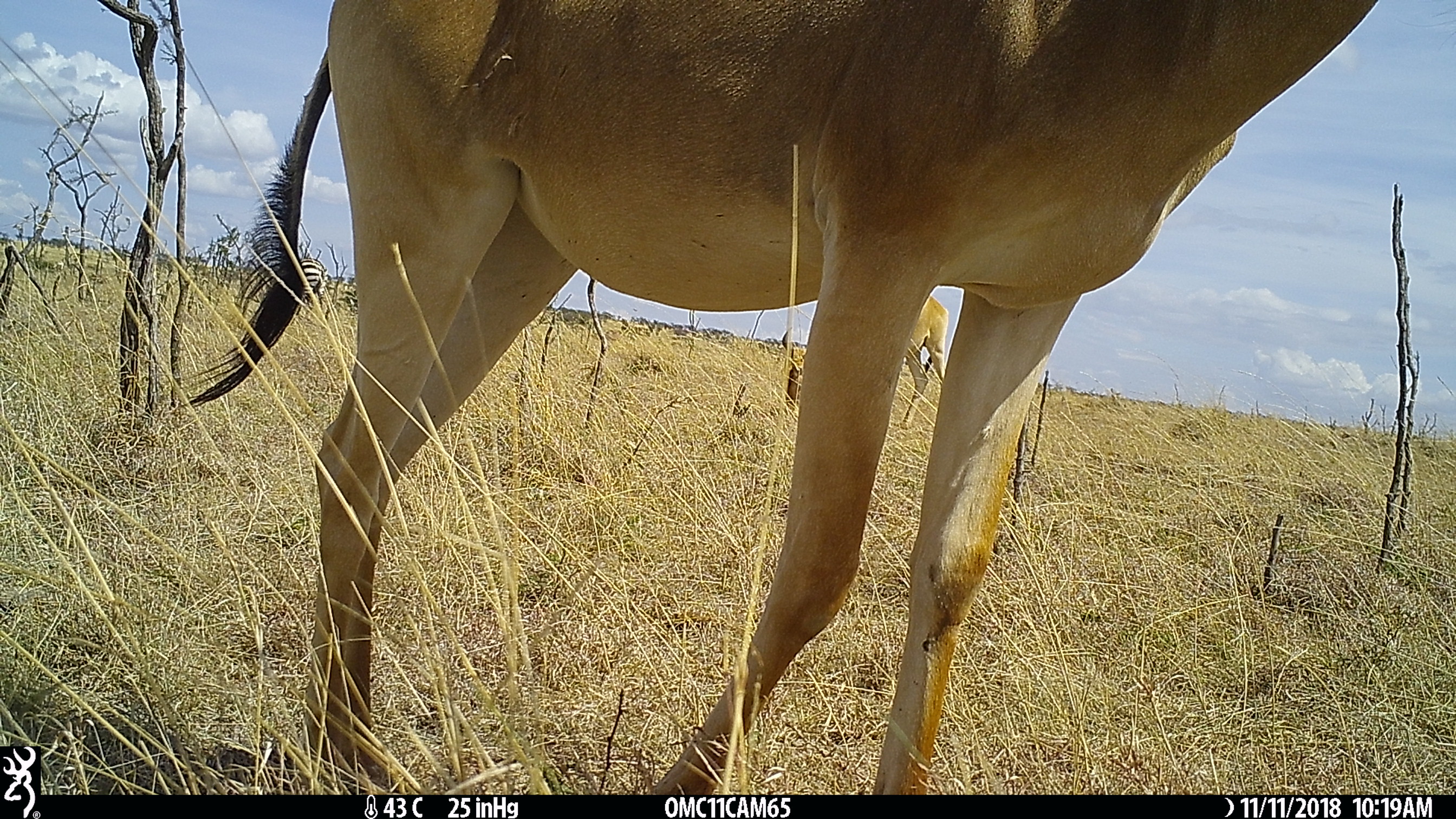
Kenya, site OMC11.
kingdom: Animalia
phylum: Chordata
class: Mammalia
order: Perissodactyla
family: Equidae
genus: Equus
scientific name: Equus quagga burchellii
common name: burchell's zebra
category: zebra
Zebra (burchell's zebra) (Equus quagga burchellii).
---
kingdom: Animalia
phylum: Chordata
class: Mammalia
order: Artiodactyla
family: Bovidae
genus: Alcelaphus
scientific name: Alcelaphus buselaphus cokii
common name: coke's hartebeest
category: hartebeest cokes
Hartebeest cokes (coke's hartebeest) (Alcelaphus buselaphus cokii).